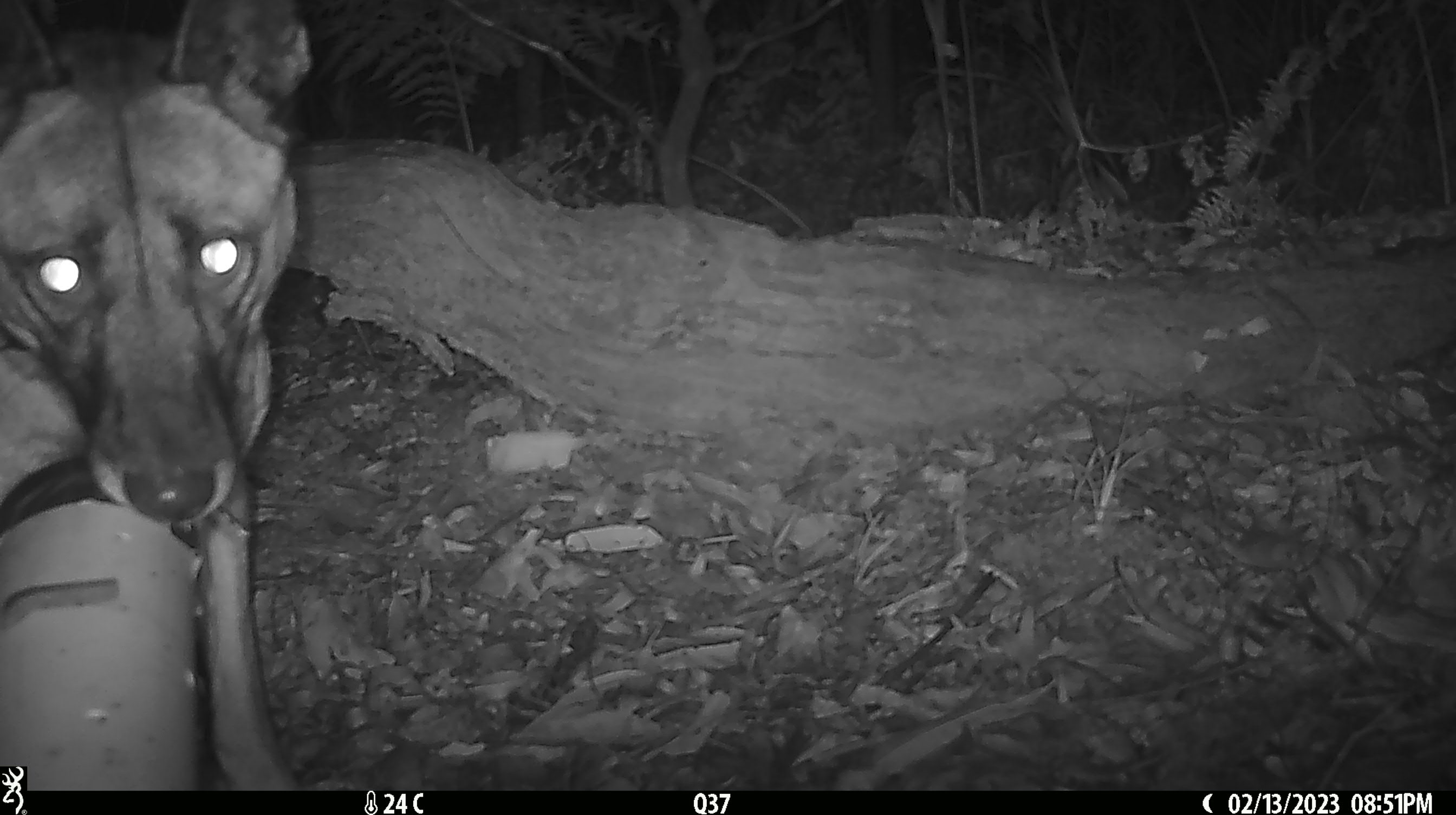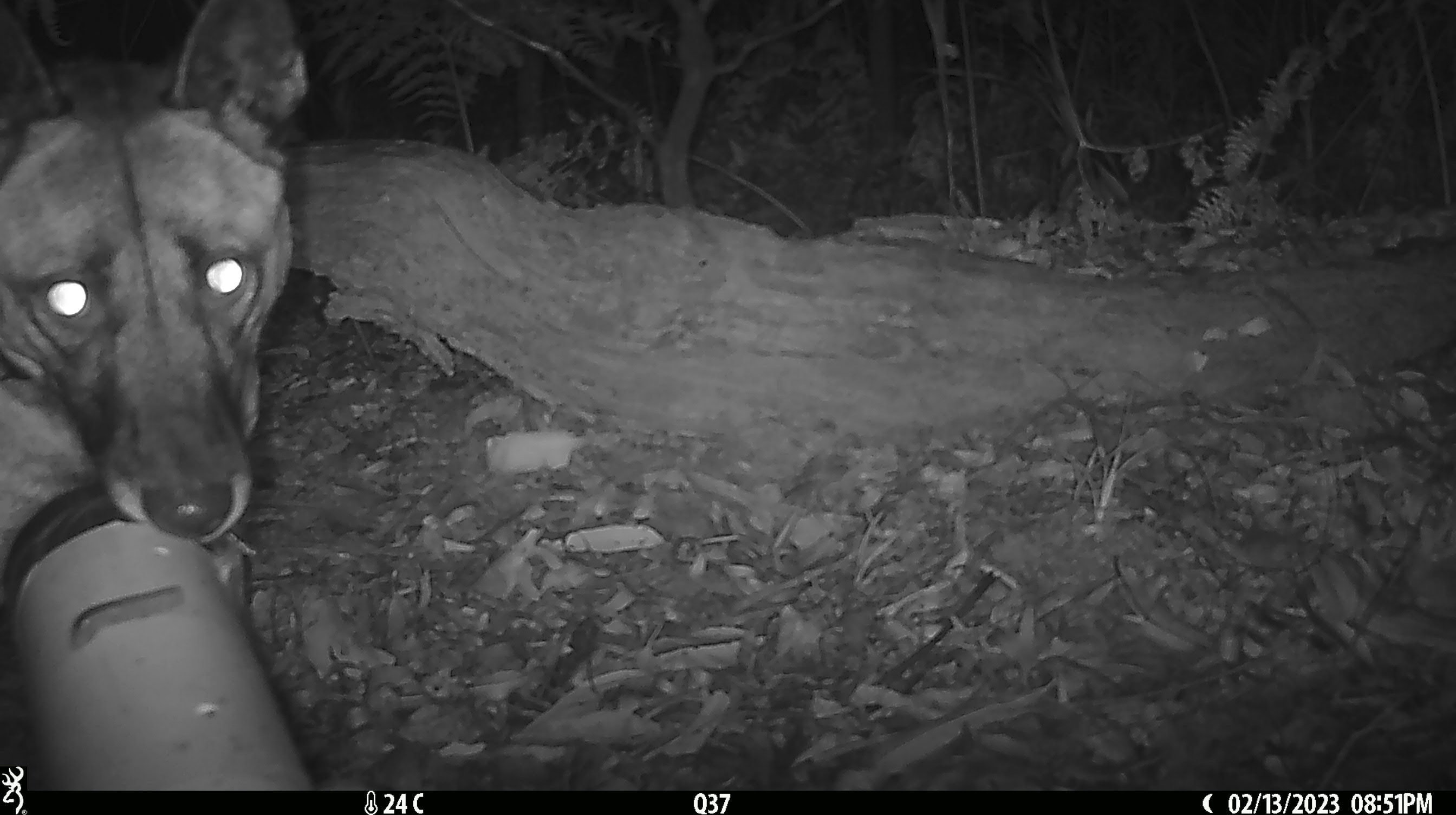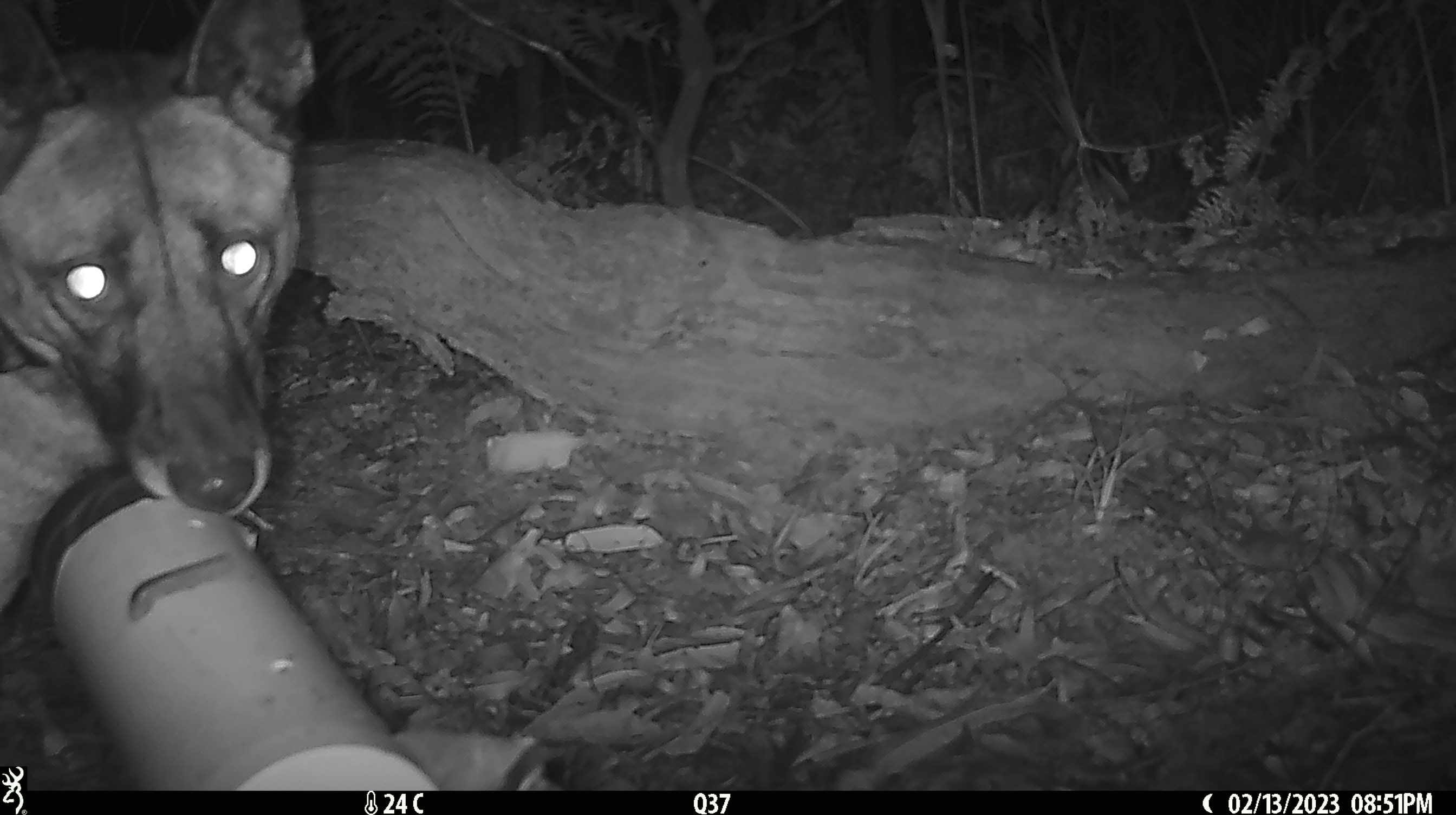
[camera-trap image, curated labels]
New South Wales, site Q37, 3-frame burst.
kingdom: Animalia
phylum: Chordata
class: Mammalia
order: Carnivora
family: Canidae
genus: Canis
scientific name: Canis familiaris dingo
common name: dingo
Dingo (Canis familiaris dingo).